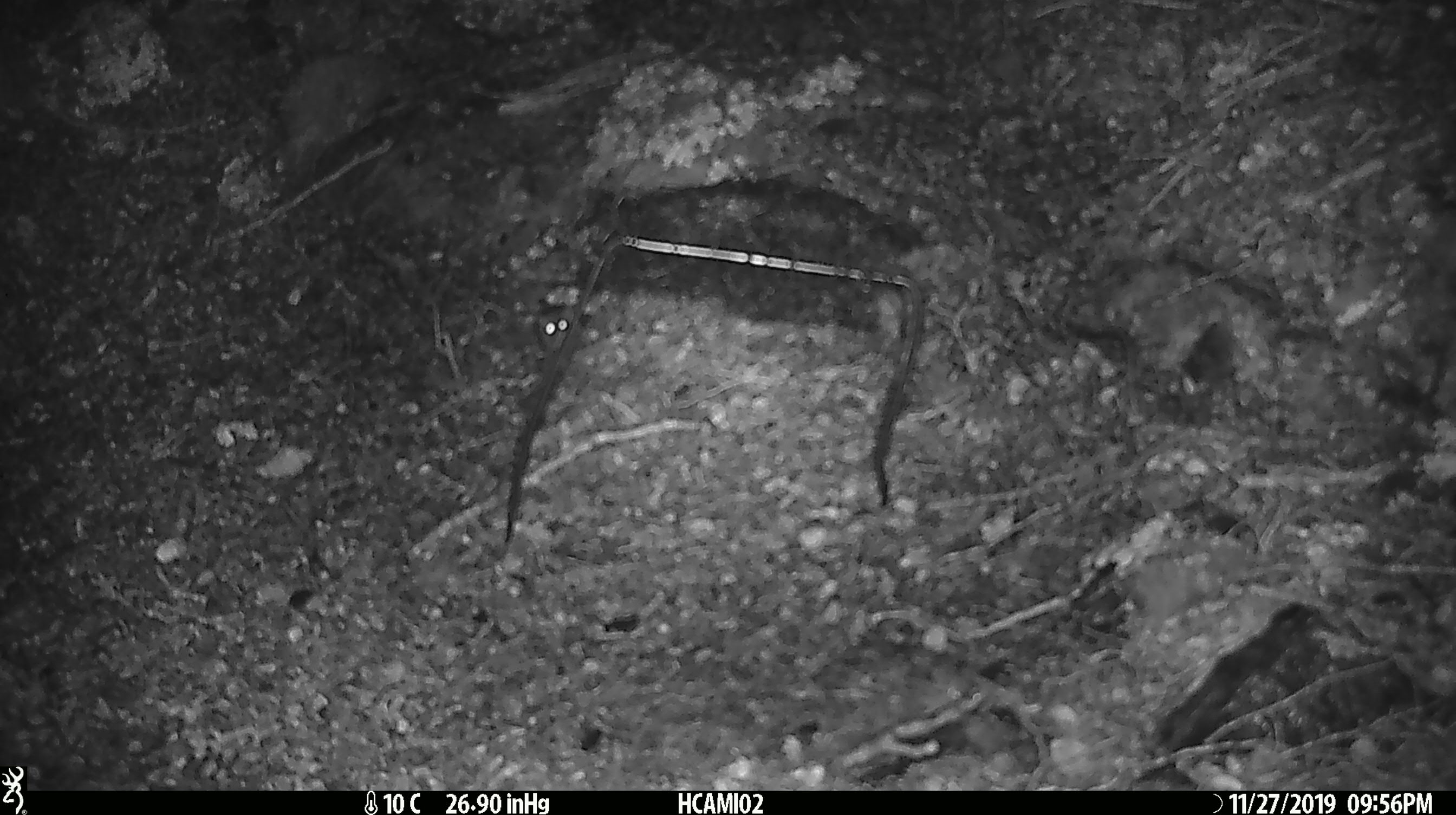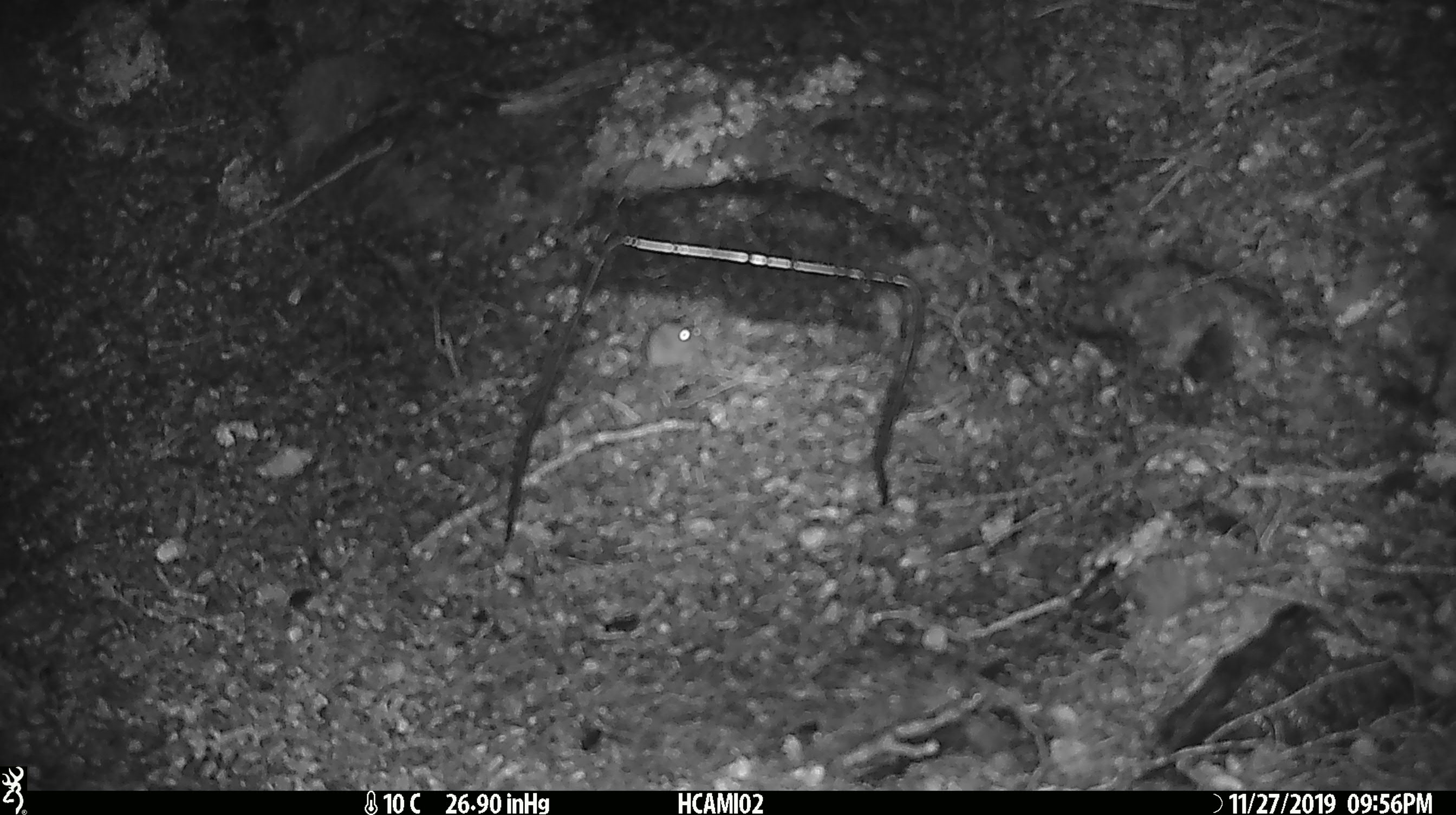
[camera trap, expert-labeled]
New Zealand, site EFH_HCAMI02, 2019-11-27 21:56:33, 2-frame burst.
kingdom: Animalia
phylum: Chordata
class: Mammalia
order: Rodentia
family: Muridae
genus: Mus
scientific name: Mus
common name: mouse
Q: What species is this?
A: Mouse (Mus).